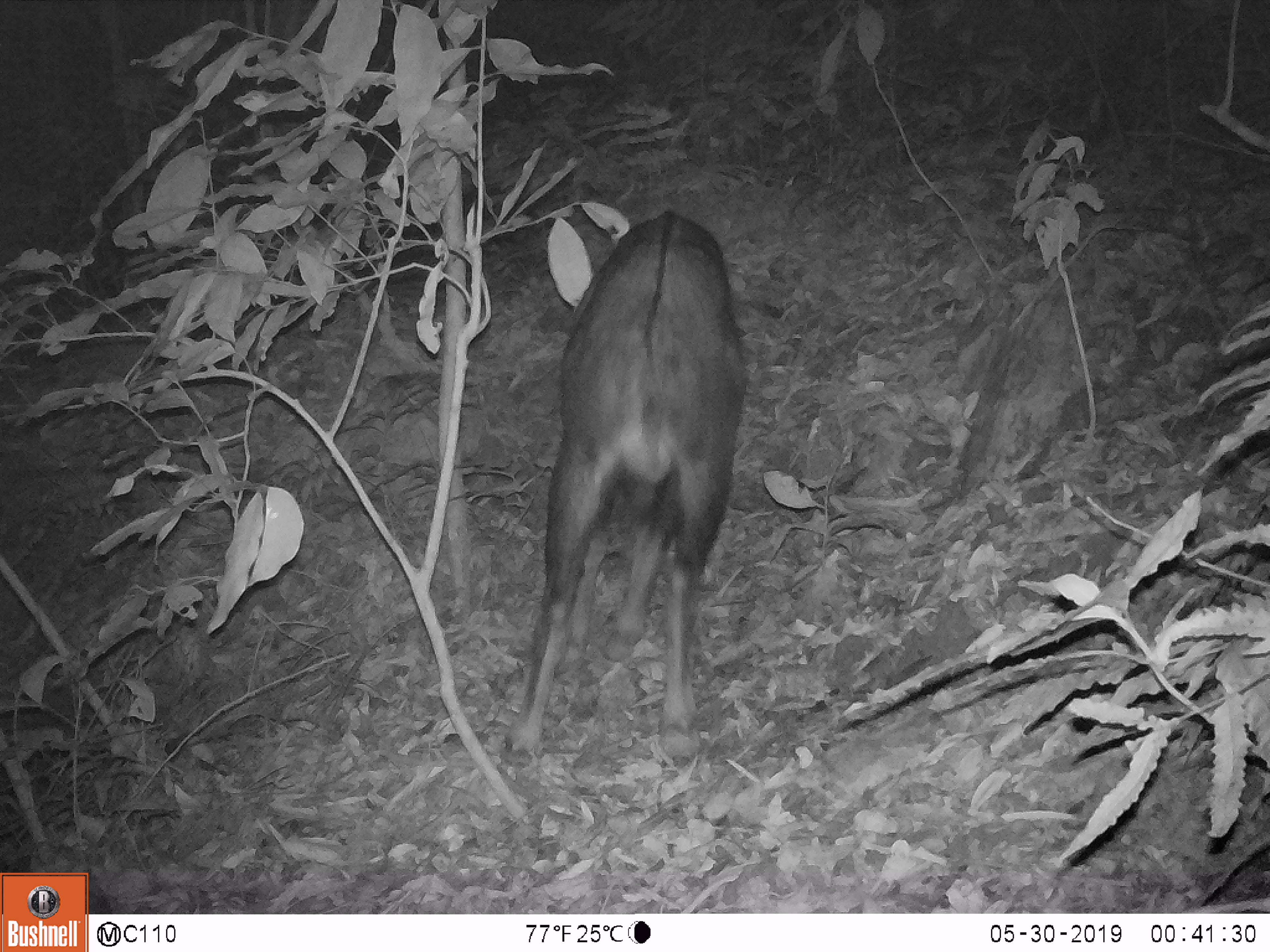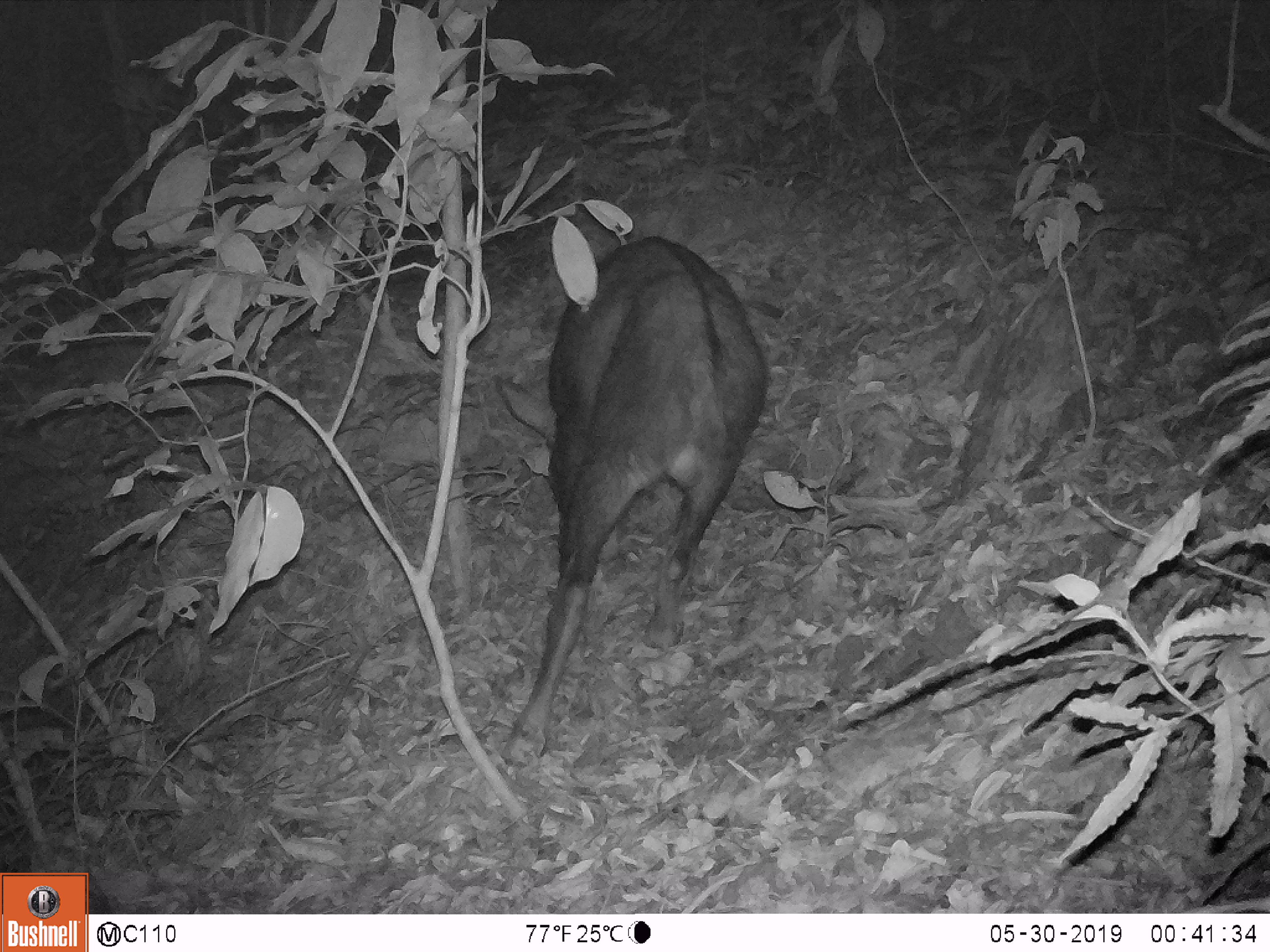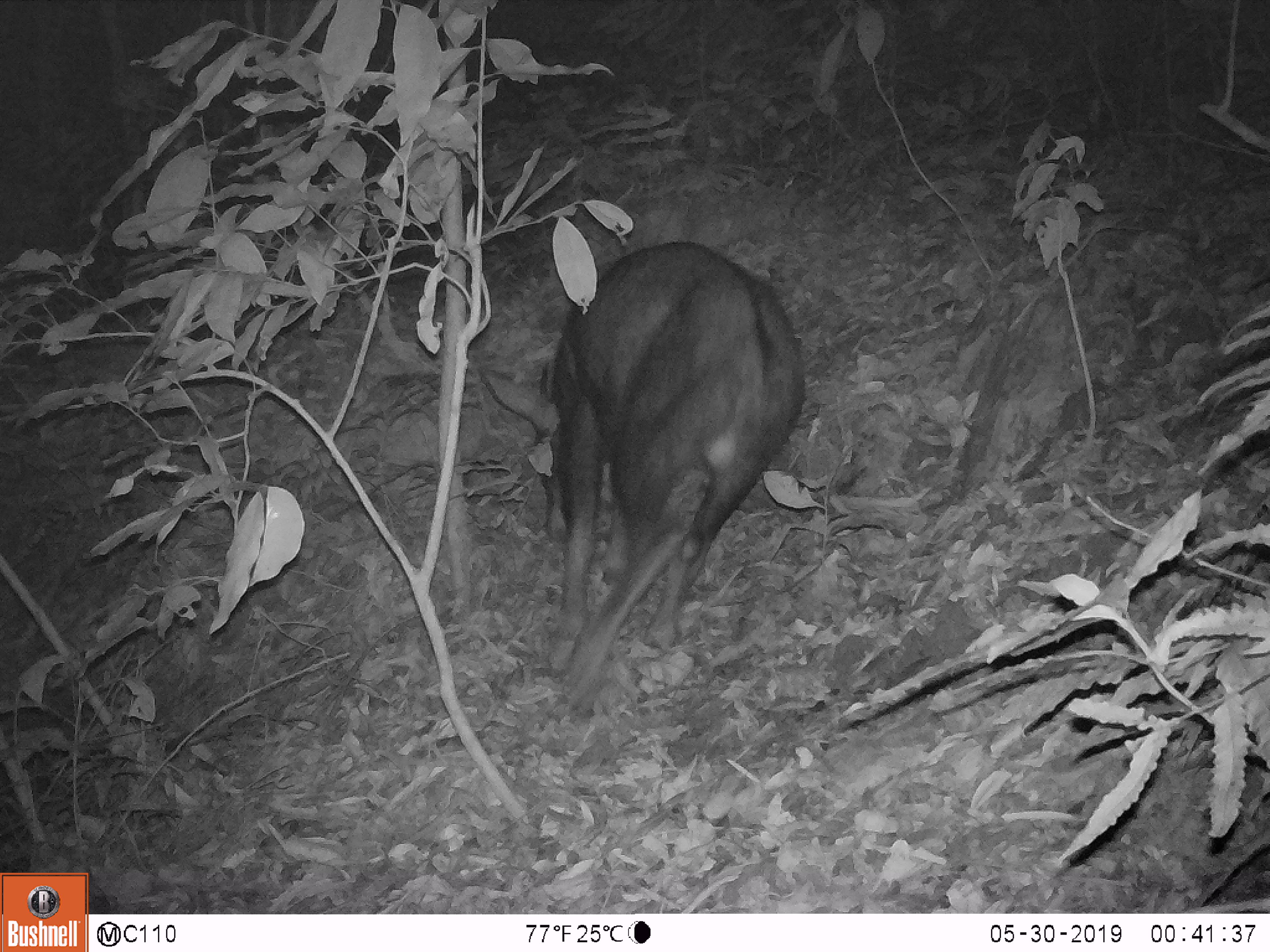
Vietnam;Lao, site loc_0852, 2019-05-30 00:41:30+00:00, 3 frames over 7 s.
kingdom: Animalia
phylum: Chordata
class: Mammalia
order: Artiodactyla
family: Bovidae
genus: Capricornis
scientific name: Capricornis sumatraensis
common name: chinese serow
Chinese serow (Capricornis sumatraensis). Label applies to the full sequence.